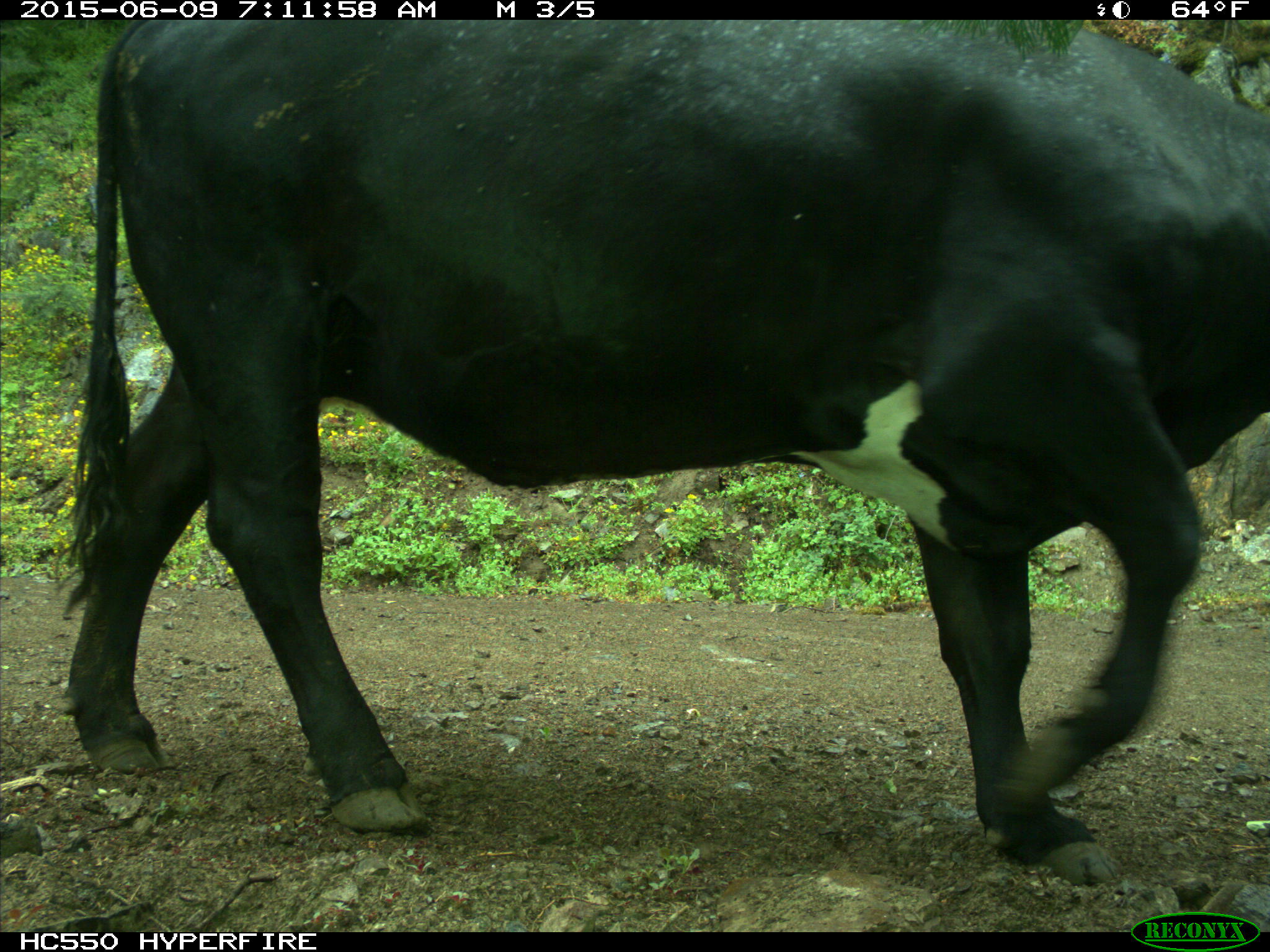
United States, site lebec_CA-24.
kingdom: Animalia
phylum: Chordata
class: Mammalia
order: Artiodactyla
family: Bovidae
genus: Bos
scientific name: Bos taurus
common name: domestic cow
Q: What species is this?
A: Bos taurus (domestic cow).